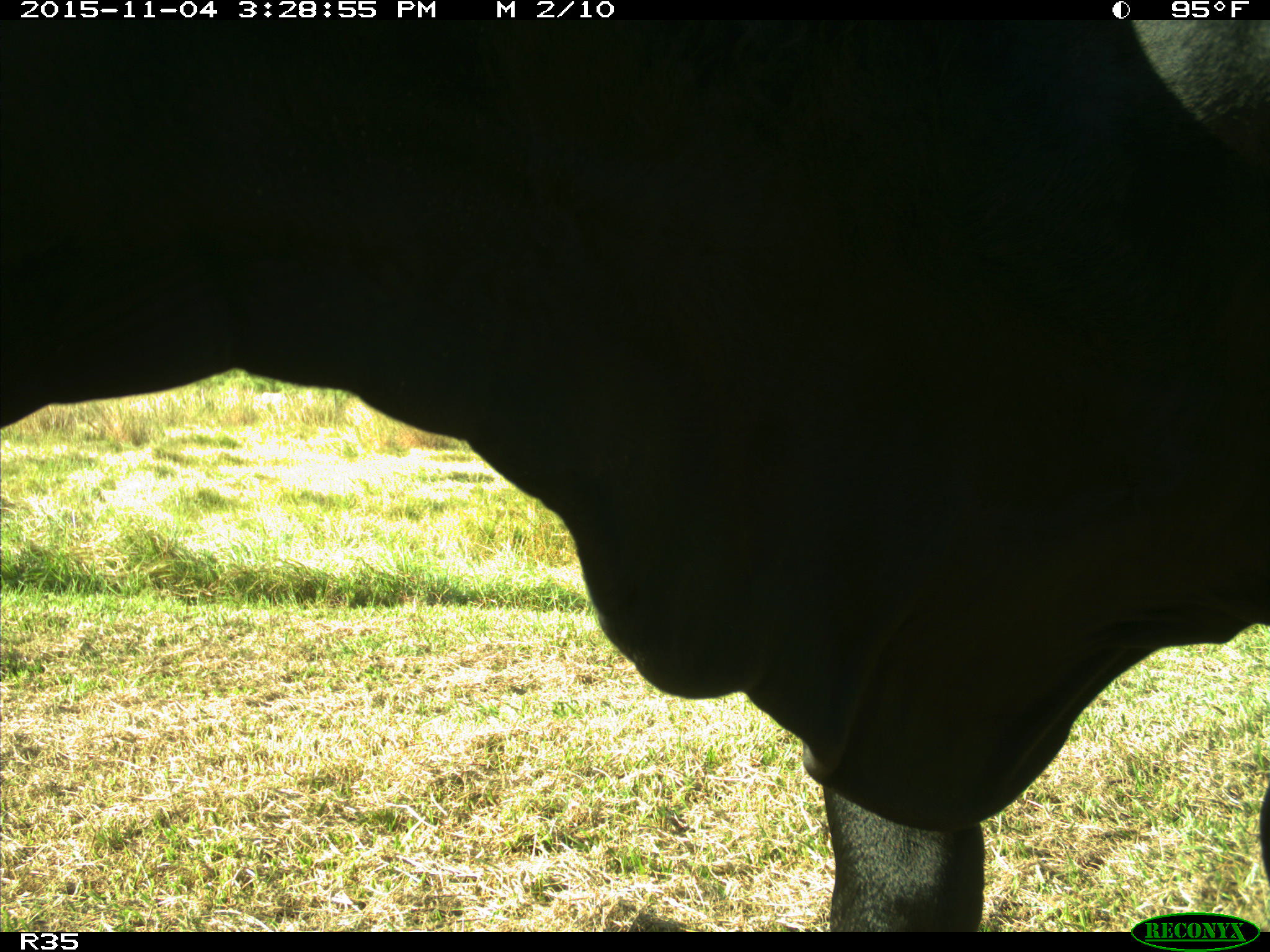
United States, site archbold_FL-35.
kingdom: Animalia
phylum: Chordata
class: Mammalia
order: Artiodactyla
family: Bovidae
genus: Bos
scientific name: Bos taurus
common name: domestic cow